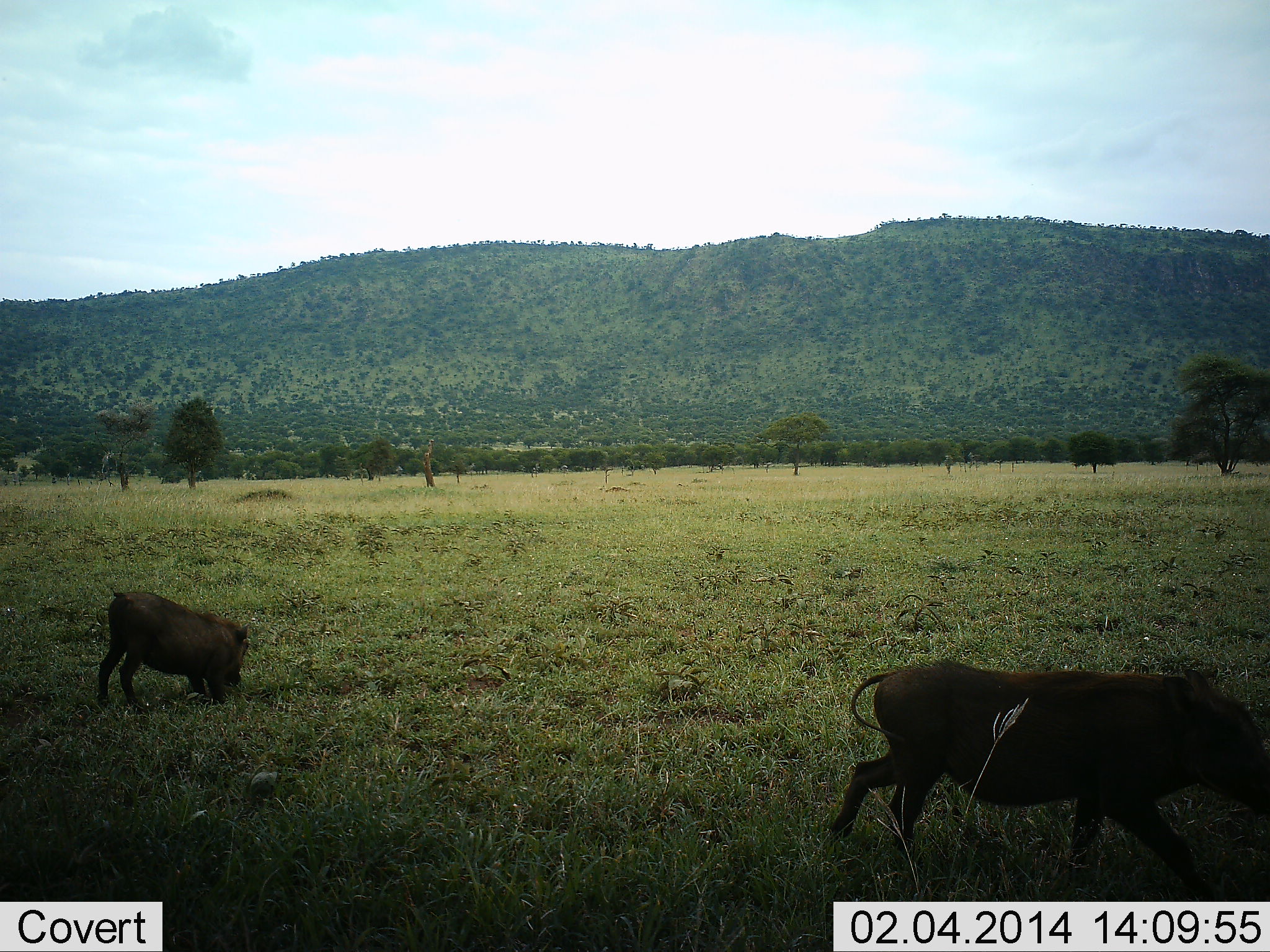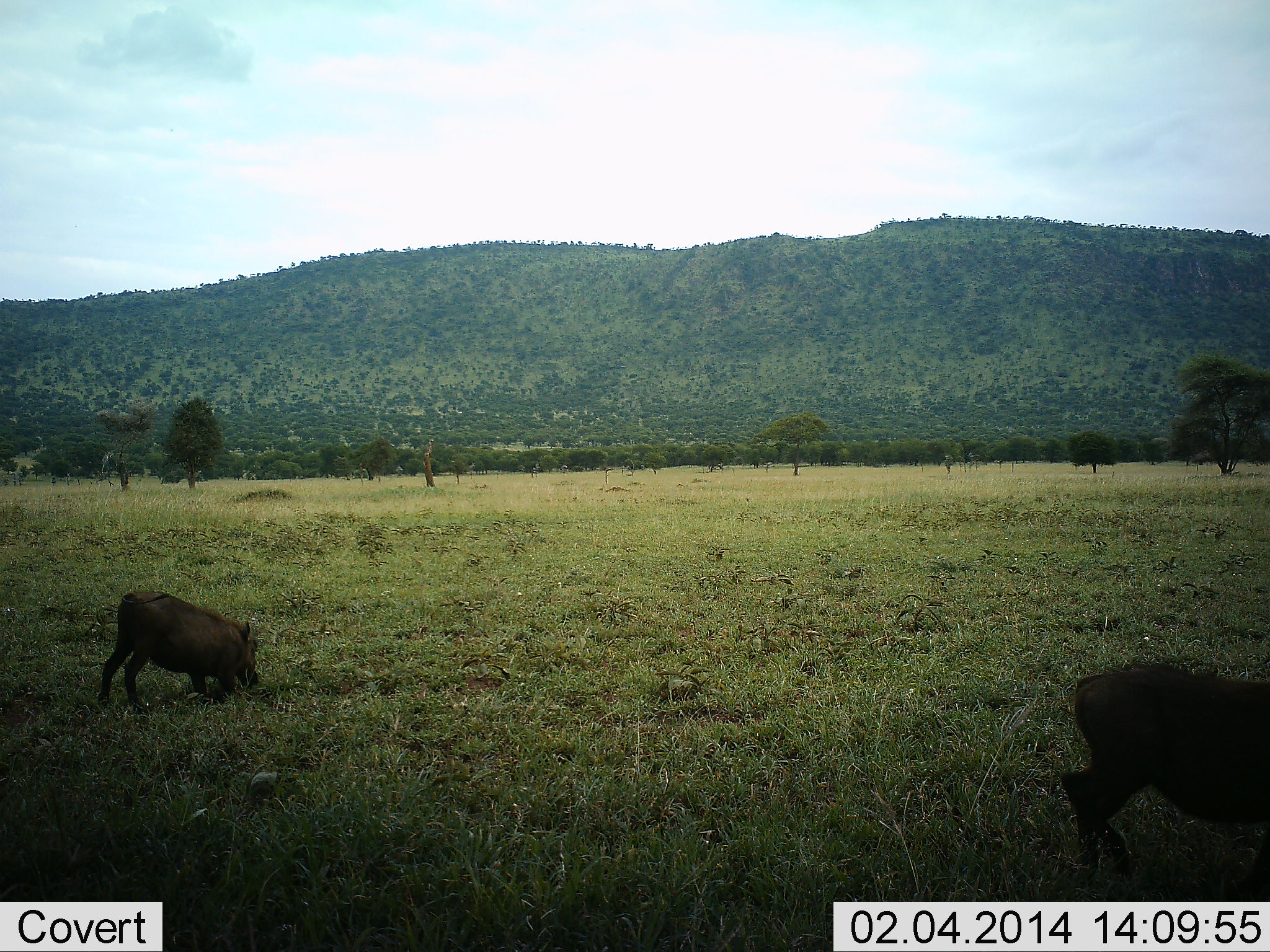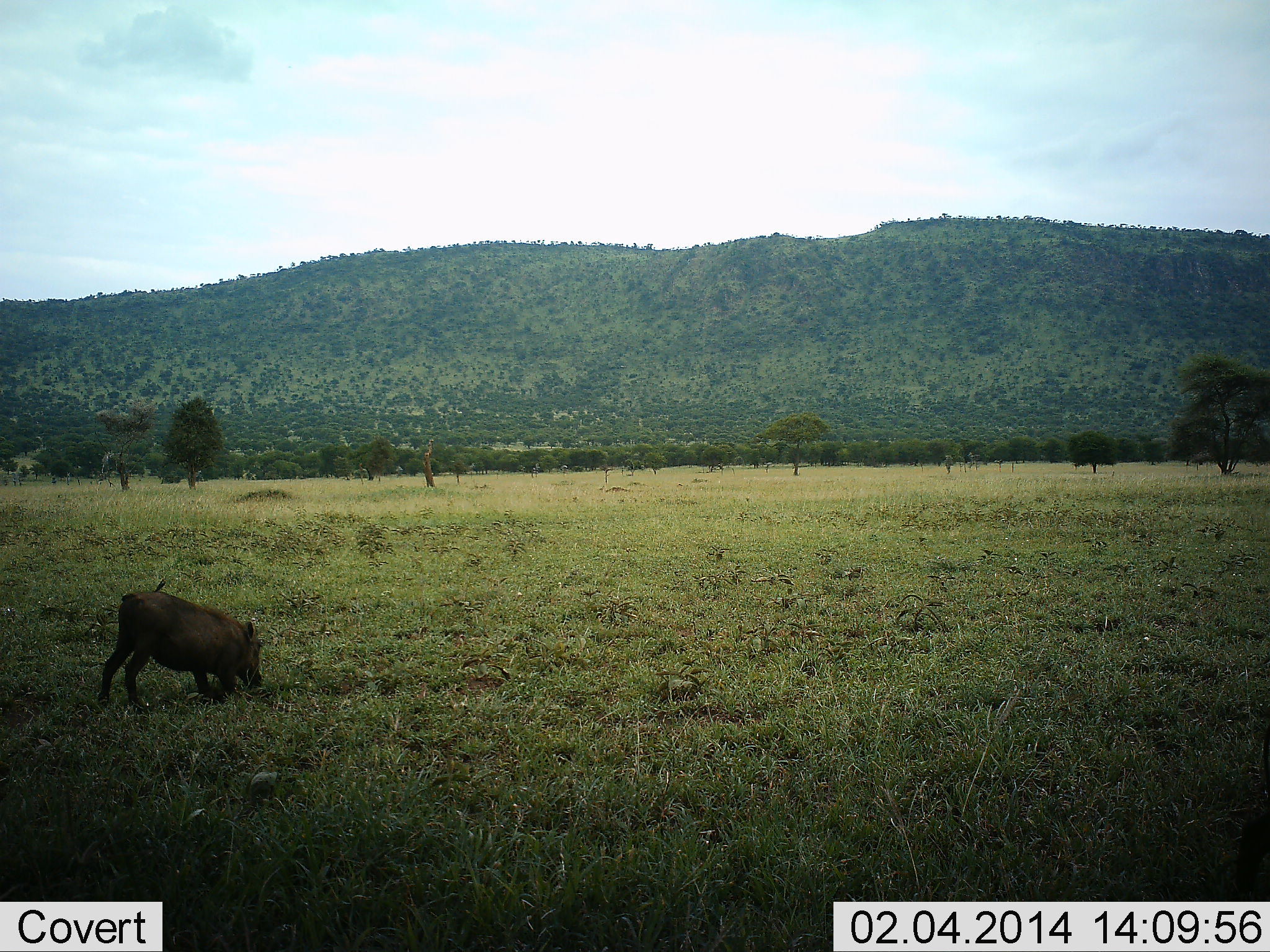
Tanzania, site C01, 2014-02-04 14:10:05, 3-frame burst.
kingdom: Animalia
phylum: Chordata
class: Mammalia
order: Artiodactyla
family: Suidae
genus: Phacochoerus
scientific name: Phacochoerus africanus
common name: warthog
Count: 2.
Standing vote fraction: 10%.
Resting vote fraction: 0%.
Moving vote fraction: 90%.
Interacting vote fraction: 0%.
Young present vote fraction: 0%.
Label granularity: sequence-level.